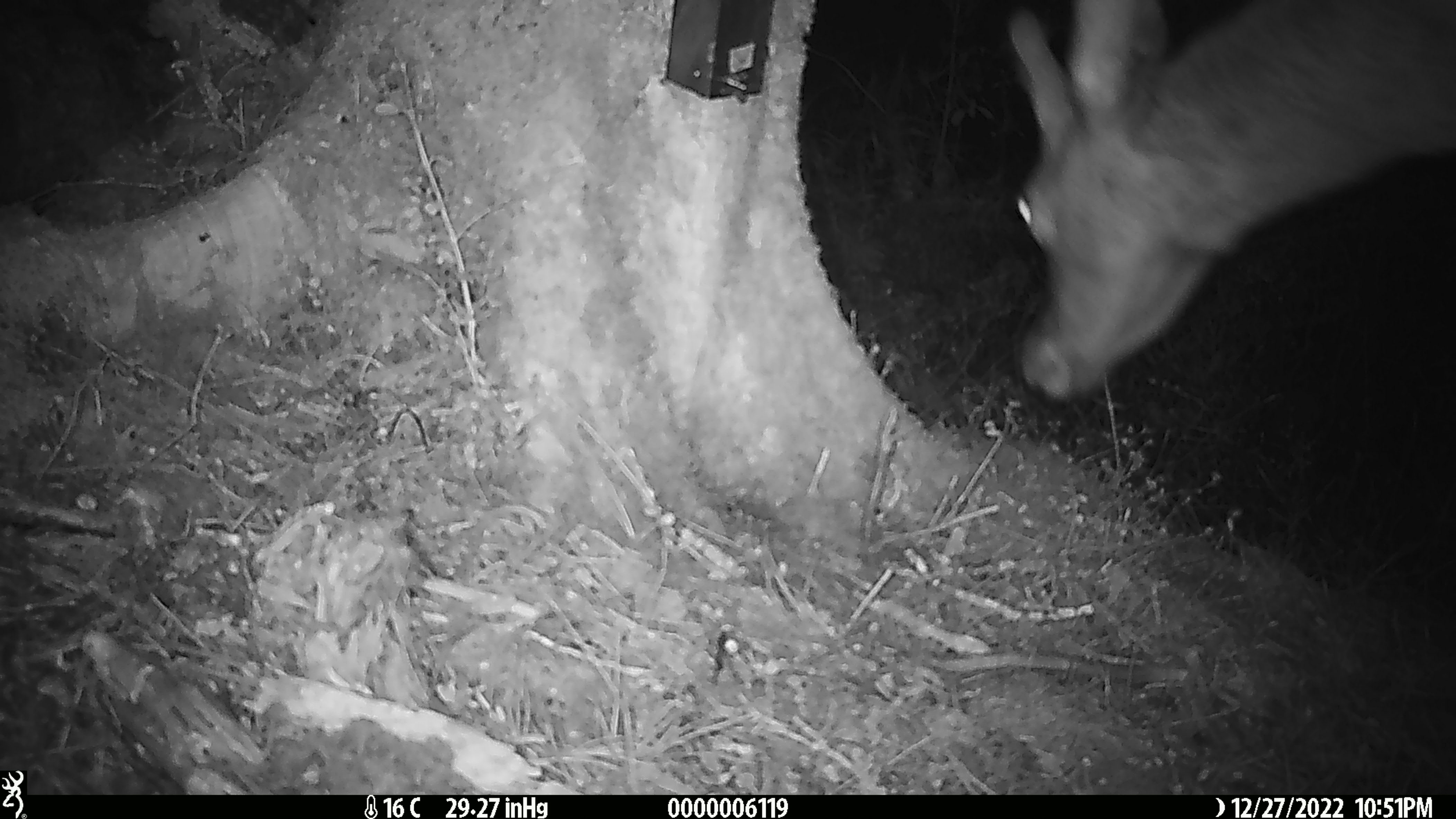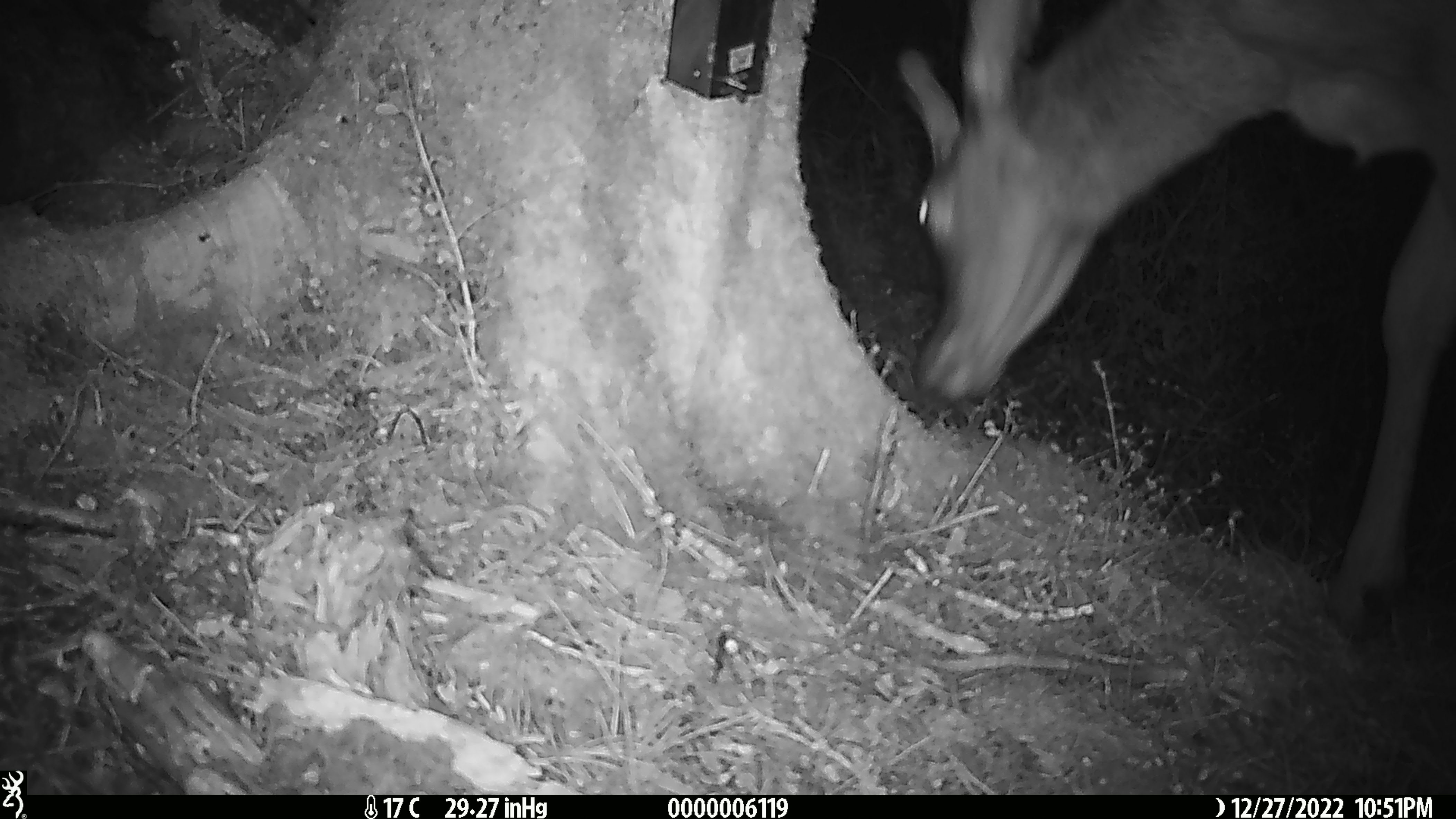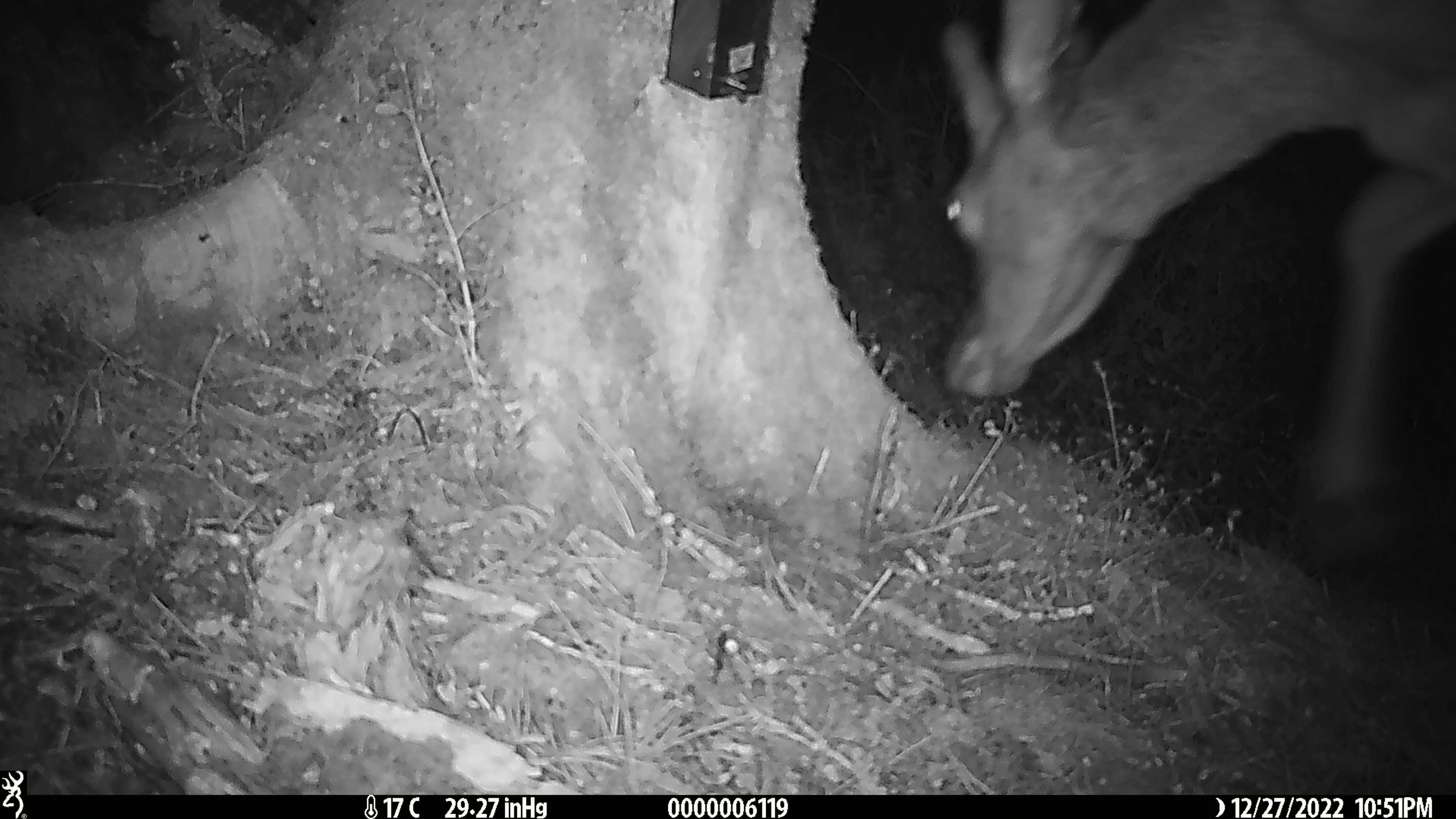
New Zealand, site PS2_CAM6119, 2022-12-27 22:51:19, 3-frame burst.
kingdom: Animalia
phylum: Chordata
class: Mammalia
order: Artiodactyla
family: Cervidae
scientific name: Cervidae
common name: deer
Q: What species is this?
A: Deer (Cervidae).